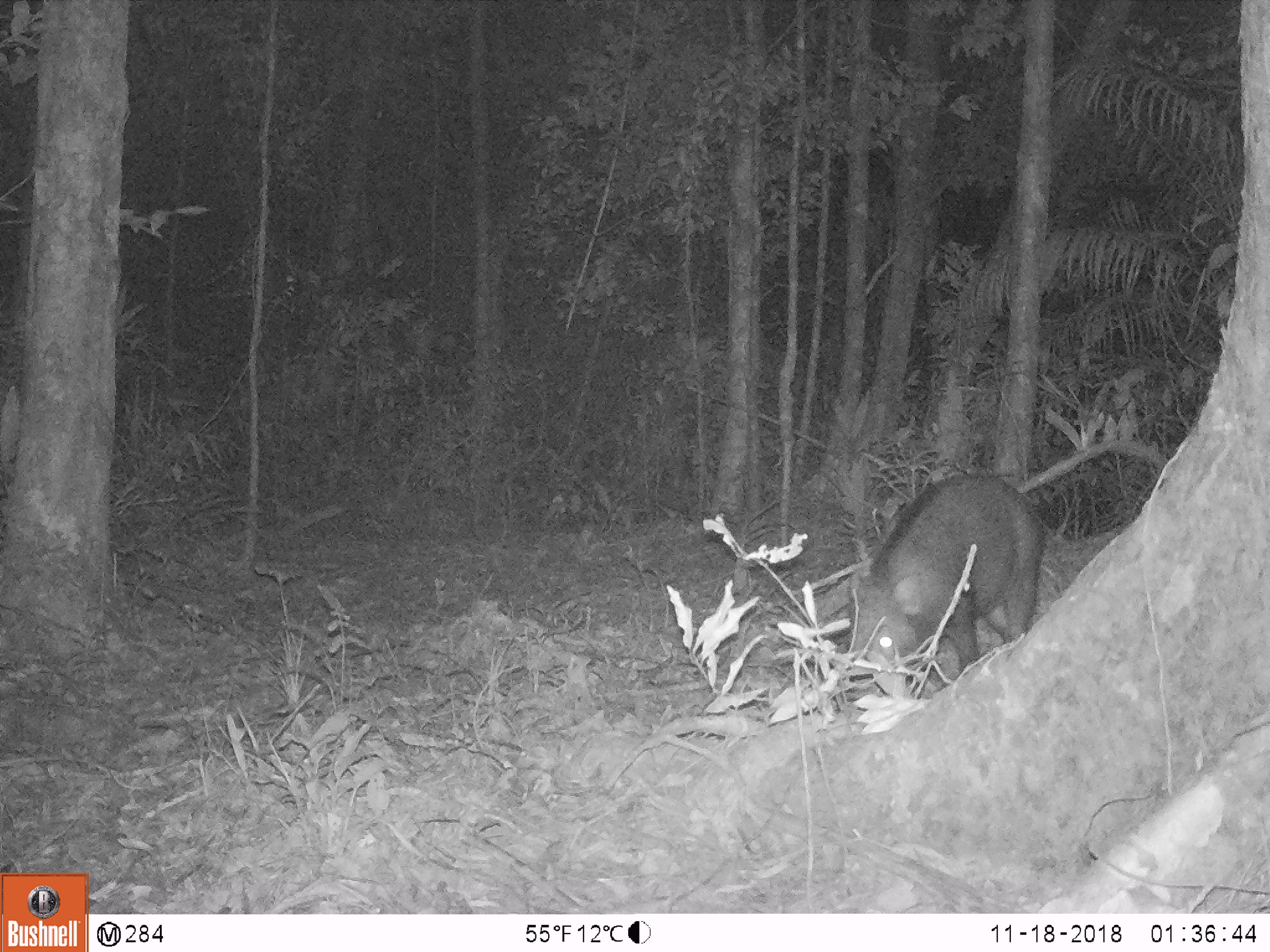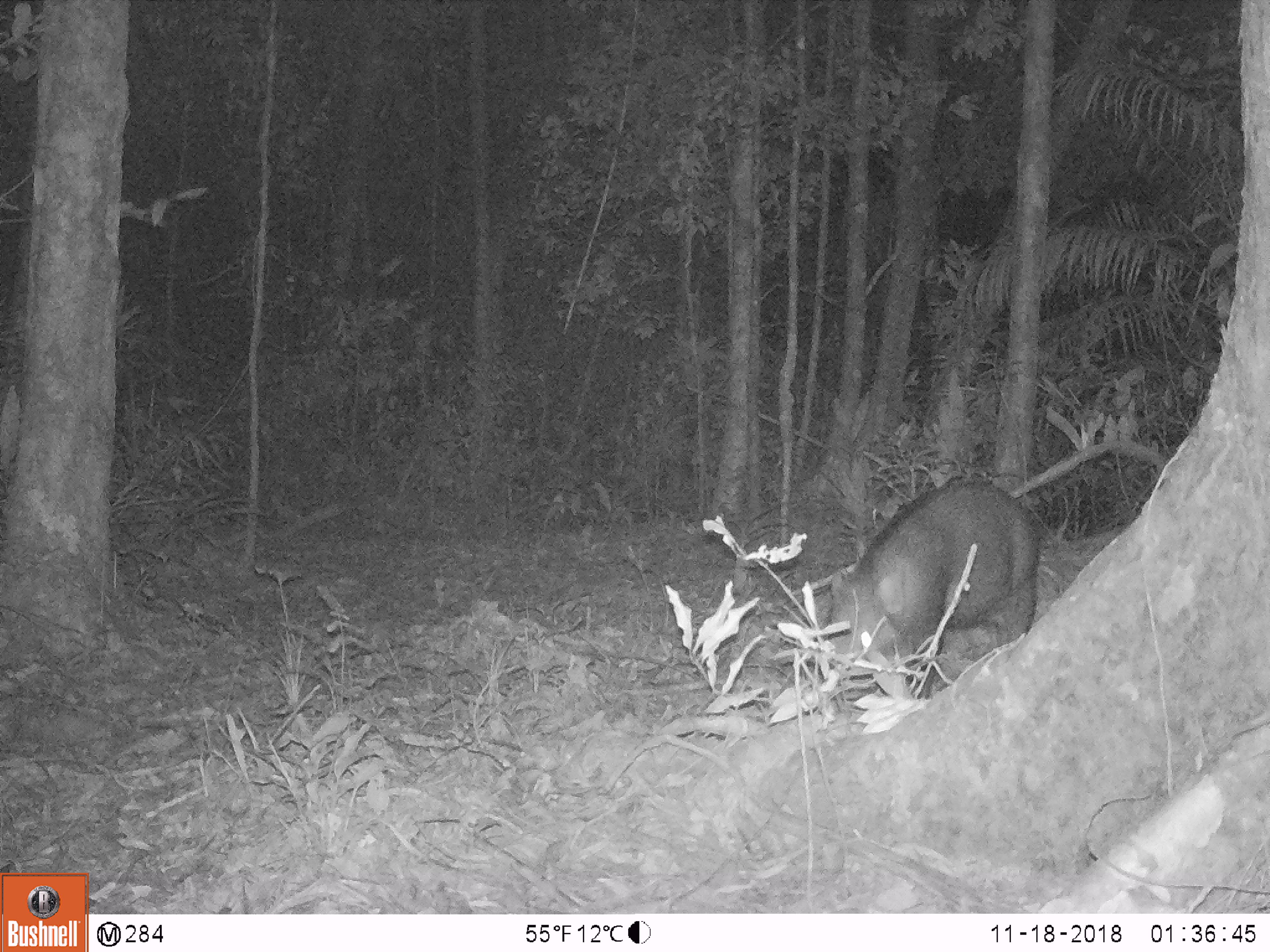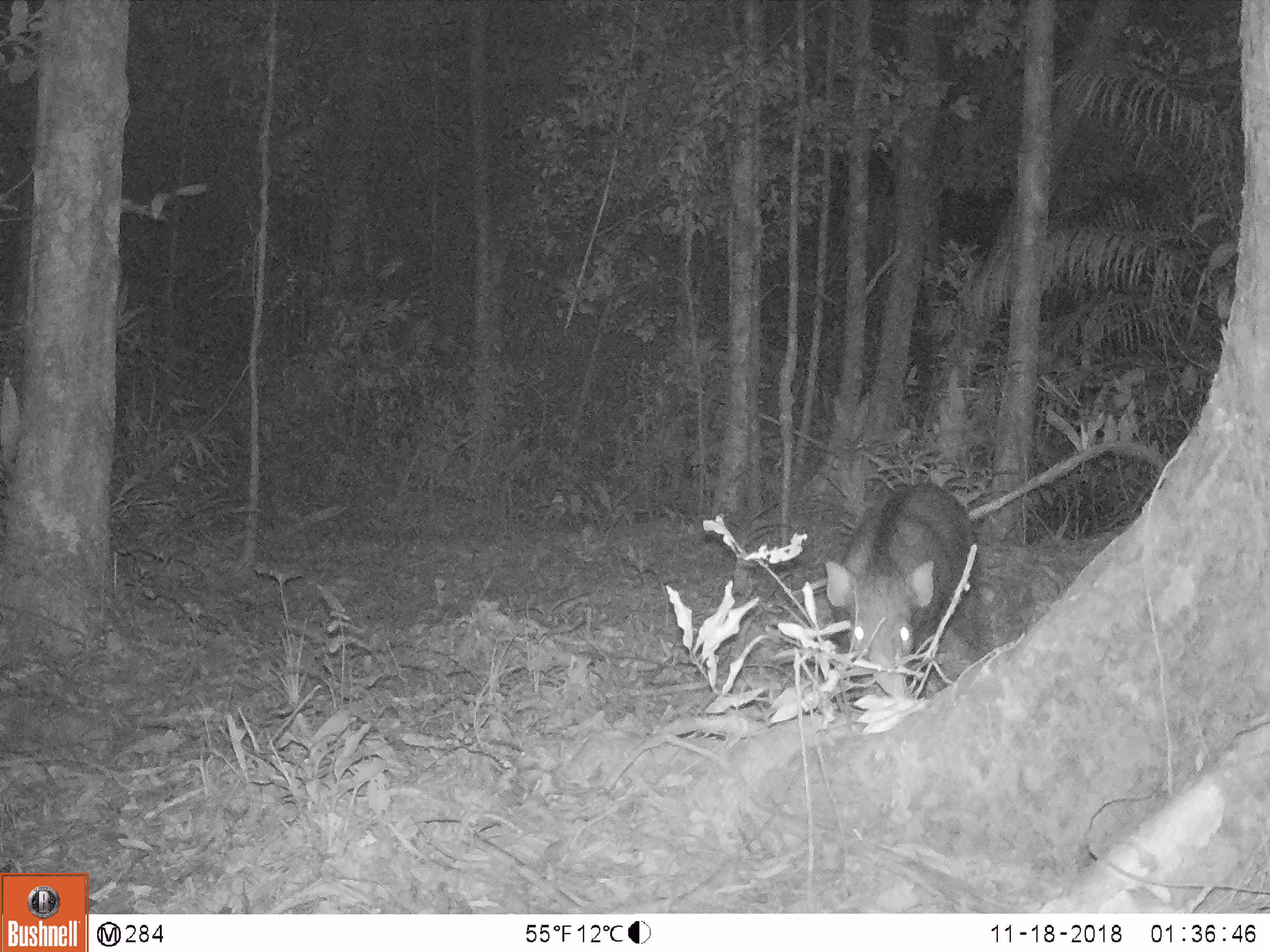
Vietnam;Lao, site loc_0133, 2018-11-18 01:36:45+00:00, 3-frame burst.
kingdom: Animalia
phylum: Chordata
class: Mammalia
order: Artiodactyla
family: Suidae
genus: Sus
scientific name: Sus scrofa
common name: eurasian wild pig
Eurasian wild pig (Sus scrofa). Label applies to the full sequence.